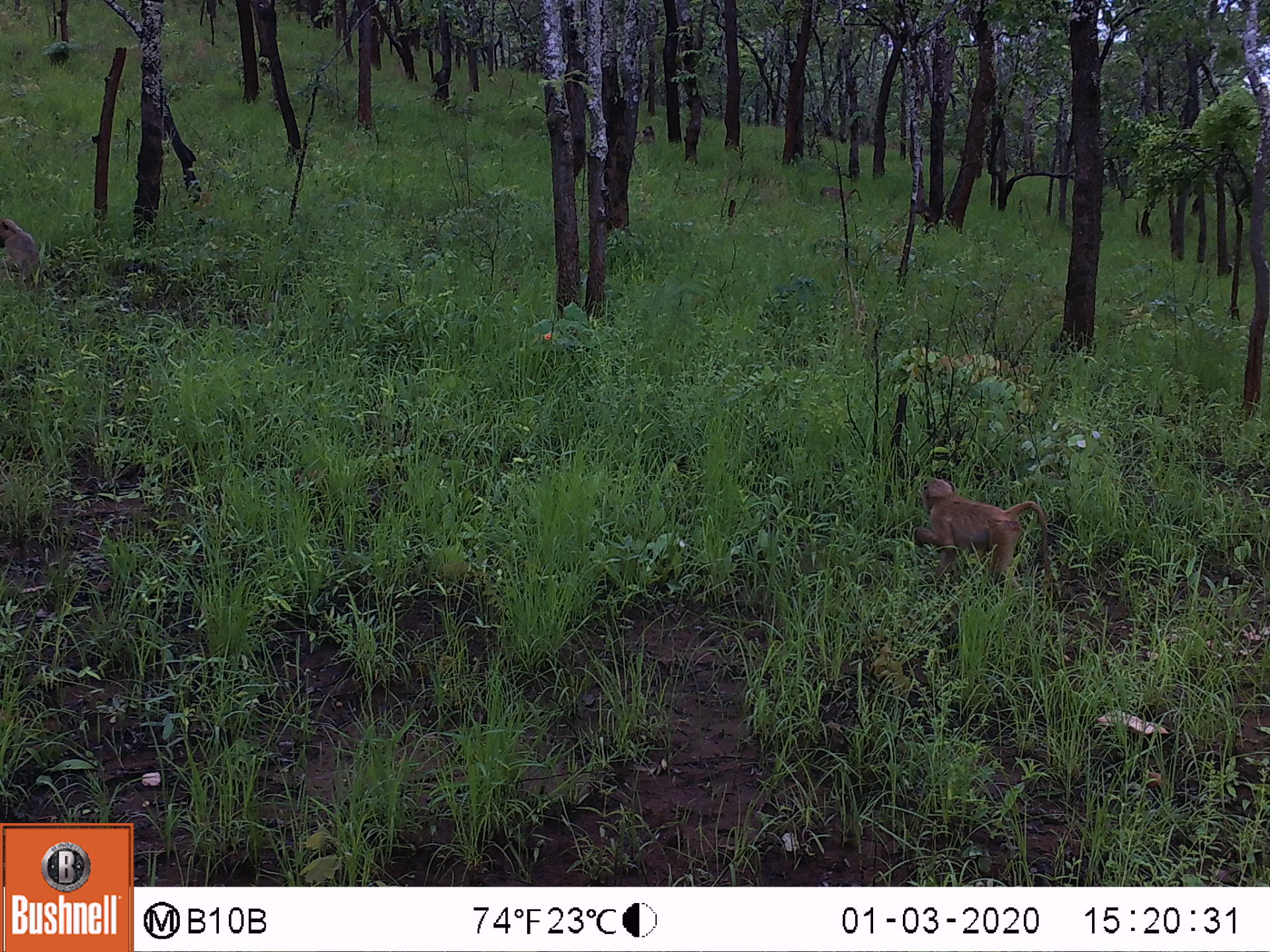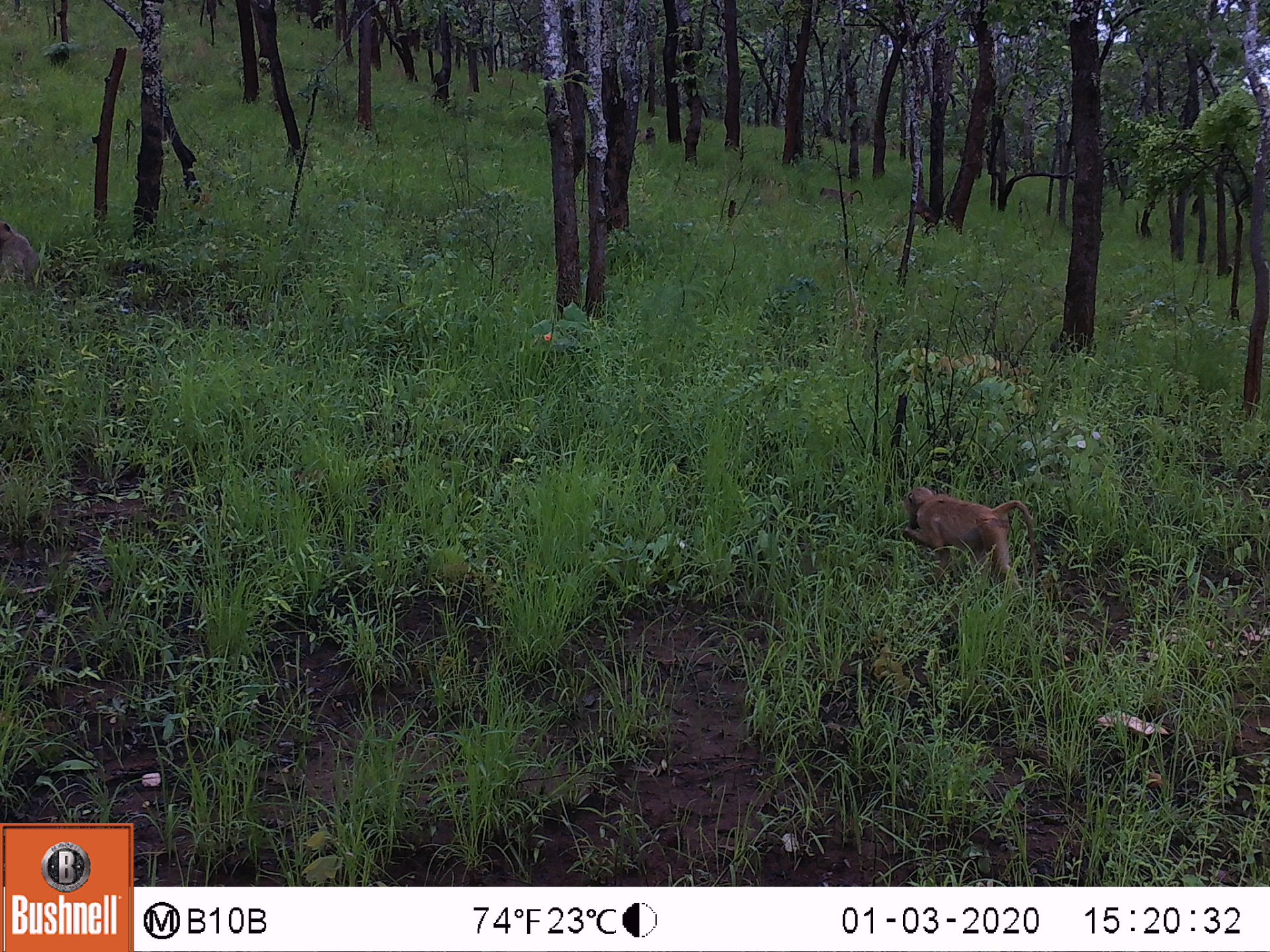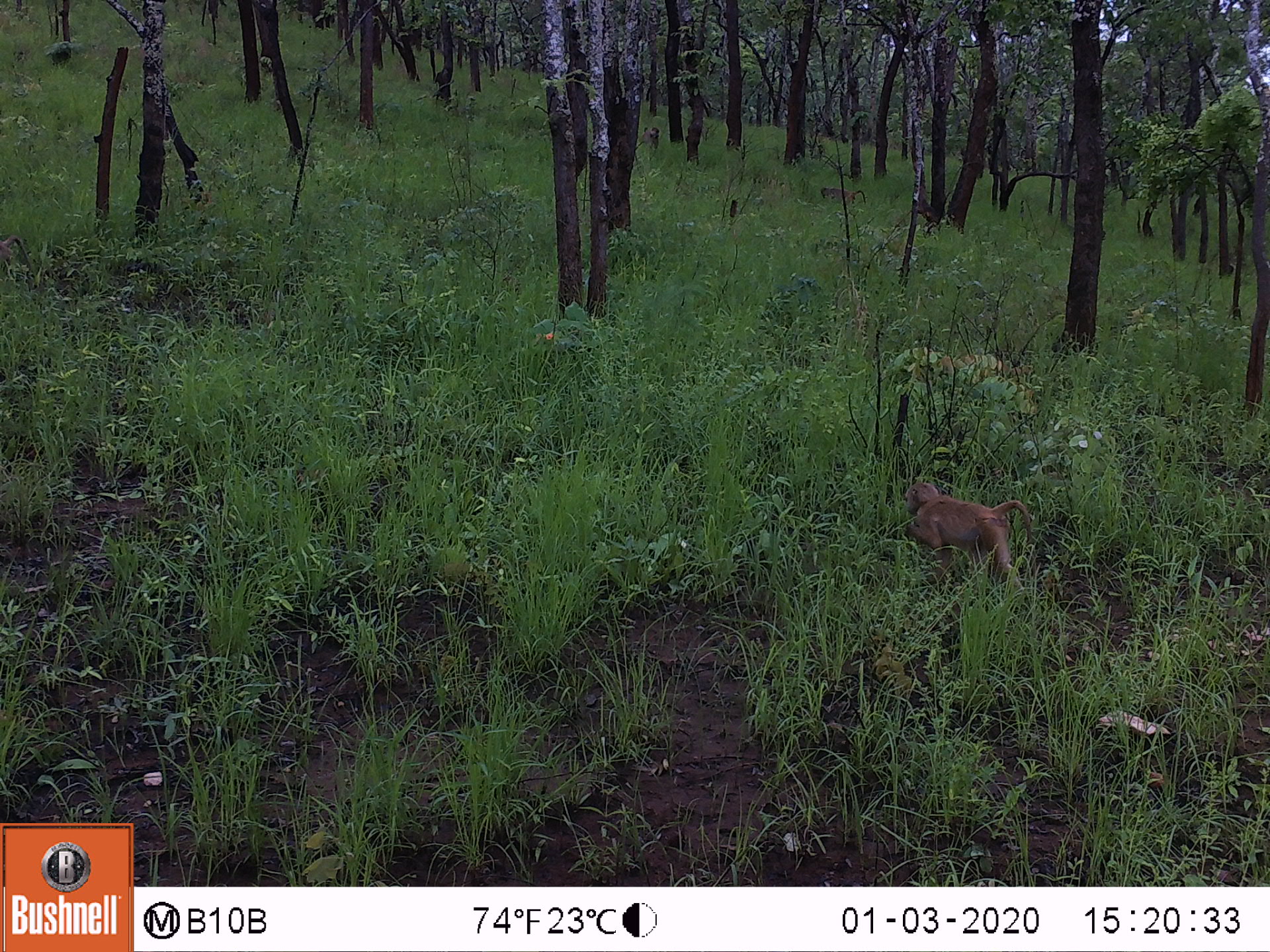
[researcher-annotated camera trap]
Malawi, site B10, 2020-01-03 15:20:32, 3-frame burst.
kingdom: Animalia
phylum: Chordata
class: Mammalia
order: Primates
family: Cercopithecidae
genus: Papio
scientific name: Papio cynocephalus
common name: yellow baboon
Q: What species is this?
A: Yellow baboon (Papio cynocephalus).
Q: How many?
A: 4.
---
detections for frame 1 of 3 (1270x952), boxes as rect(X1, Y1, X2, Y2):
yellow baboon: rect(905, 473, 1056, 589); rect(0, 212, 44, 279); rect(814, 178, 865, 205); rect(639, 121, 661, 146)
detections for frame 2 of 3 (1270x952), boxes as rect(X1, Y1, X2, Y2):
yellow baboon: rect(899, 481, 1040, 586); rect(2, 219, 40, 291); rect(816, 183, 865, 212); rect(634, 123, 656, 151)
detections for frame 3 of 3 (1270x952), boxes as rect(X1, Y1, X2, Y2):
yellow baboon: rect(899, 475, 1042, 587); rect(816, 180, 867, 207); rect(642, 125, 661, 158)